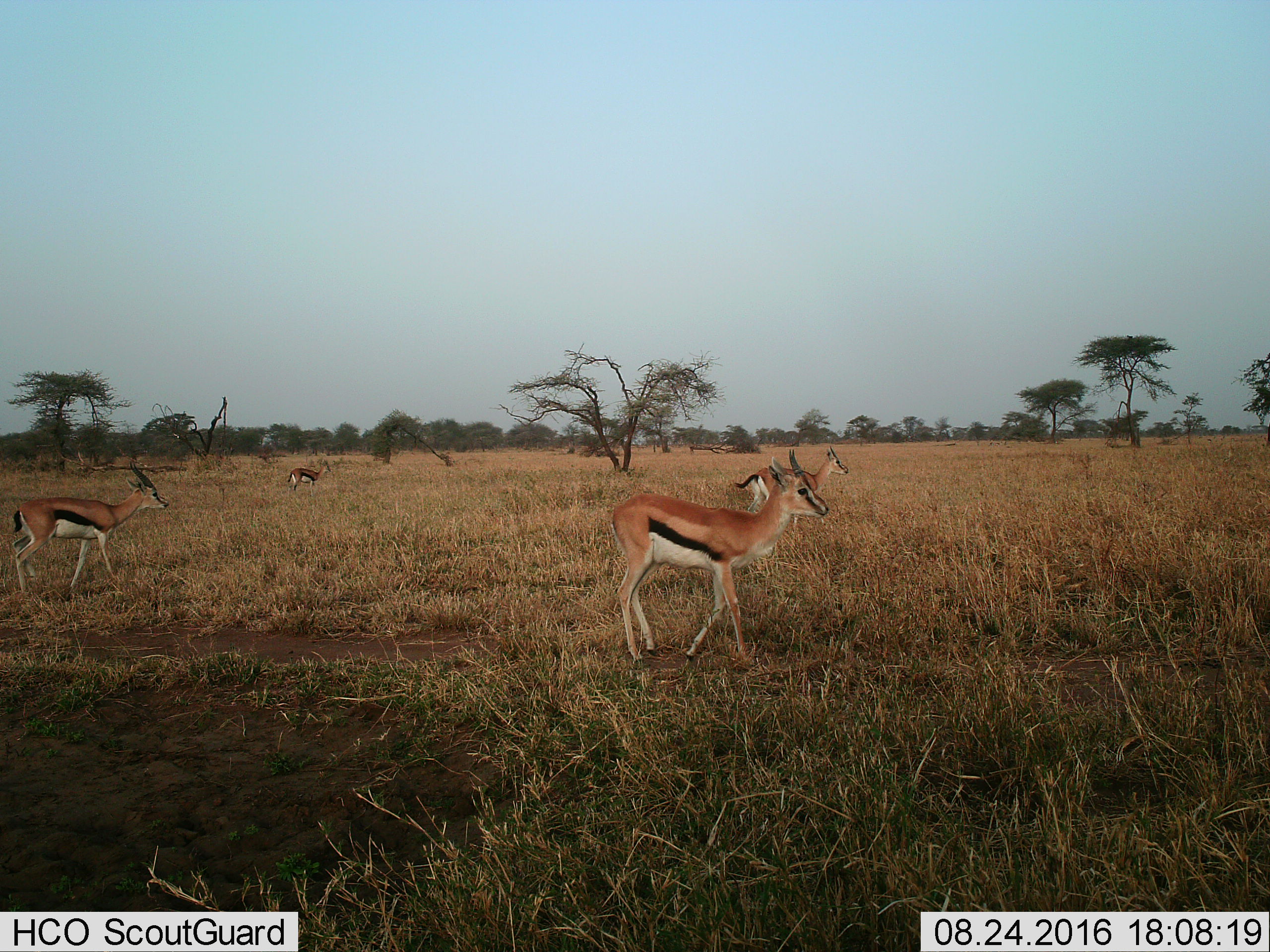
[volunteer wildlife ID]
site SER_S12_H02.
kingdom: Animalia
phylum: Chordata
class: Mammalia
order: Artiodactyla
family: Bovidae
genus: Eudorcas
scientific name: Eudorcas thomsonii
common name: thomson's gazelle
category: gazellethomsons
Gazellethomsons (thomson's gazelle) (Eudorcas thomsonii), count 4. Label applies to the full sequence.